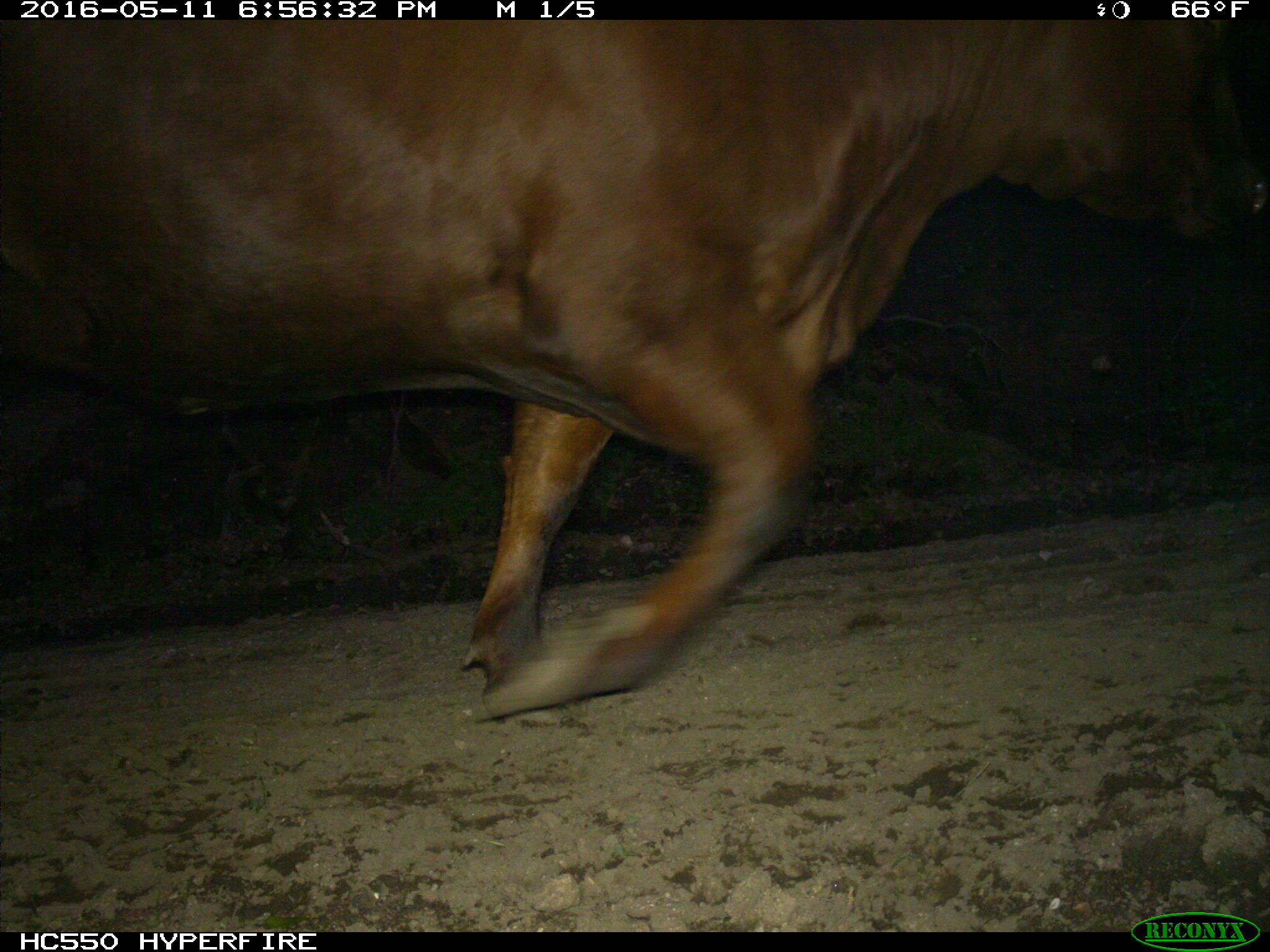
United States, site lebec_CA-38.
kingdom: Animalia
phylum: Chordata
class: Mammalia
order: Artiodactyla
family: Bovidae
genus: Bos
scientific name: Bos taurus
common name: domestic cow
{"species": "Bos taurus (domestic cow)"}